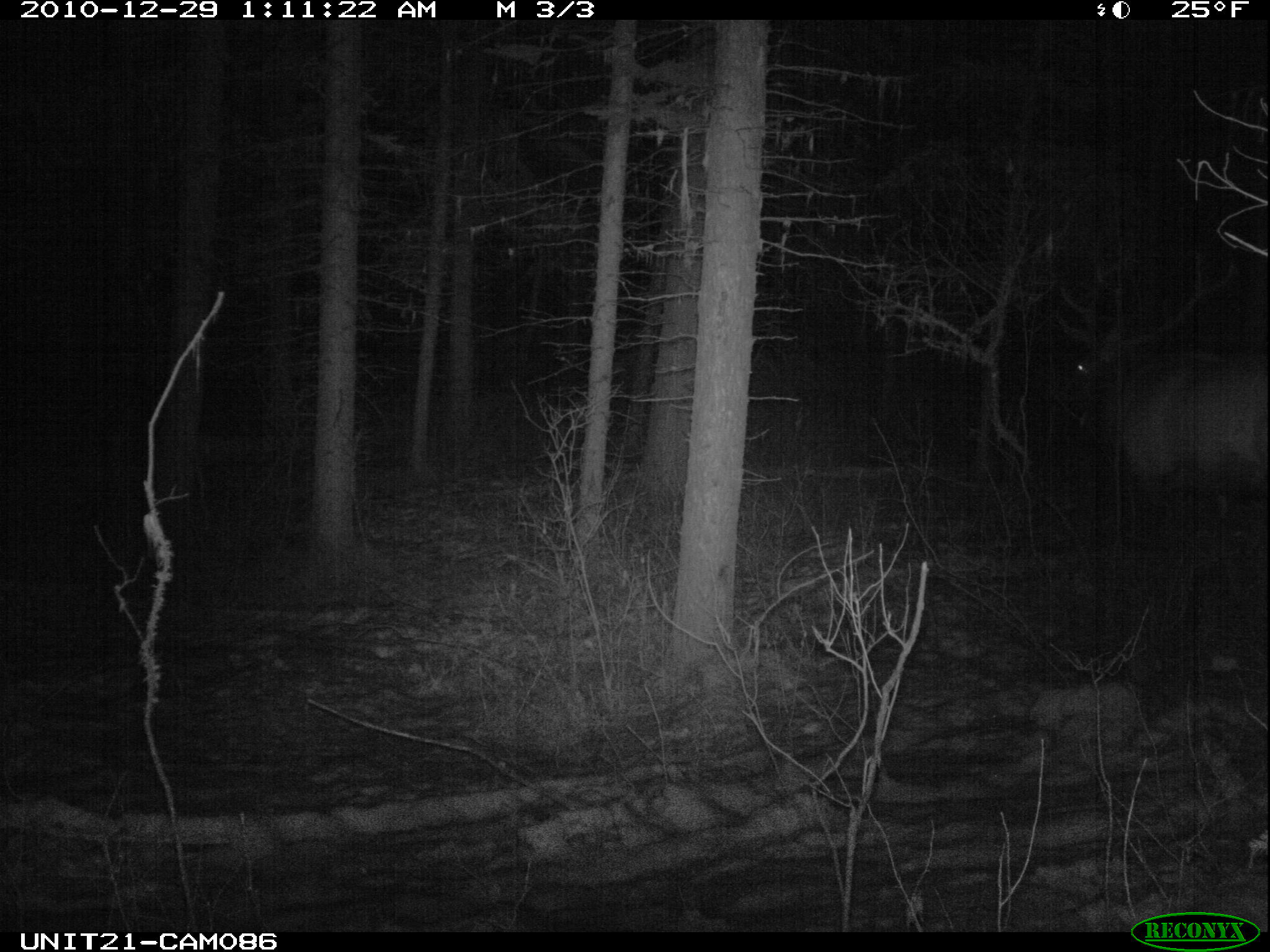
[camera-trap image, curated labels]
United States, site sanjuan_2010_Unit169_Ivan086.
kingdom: Animalia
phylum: Chordata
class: Mammalia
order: Artiodactyla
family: Cervidae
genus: Cervus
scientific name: Cervus elaphus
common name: red deer